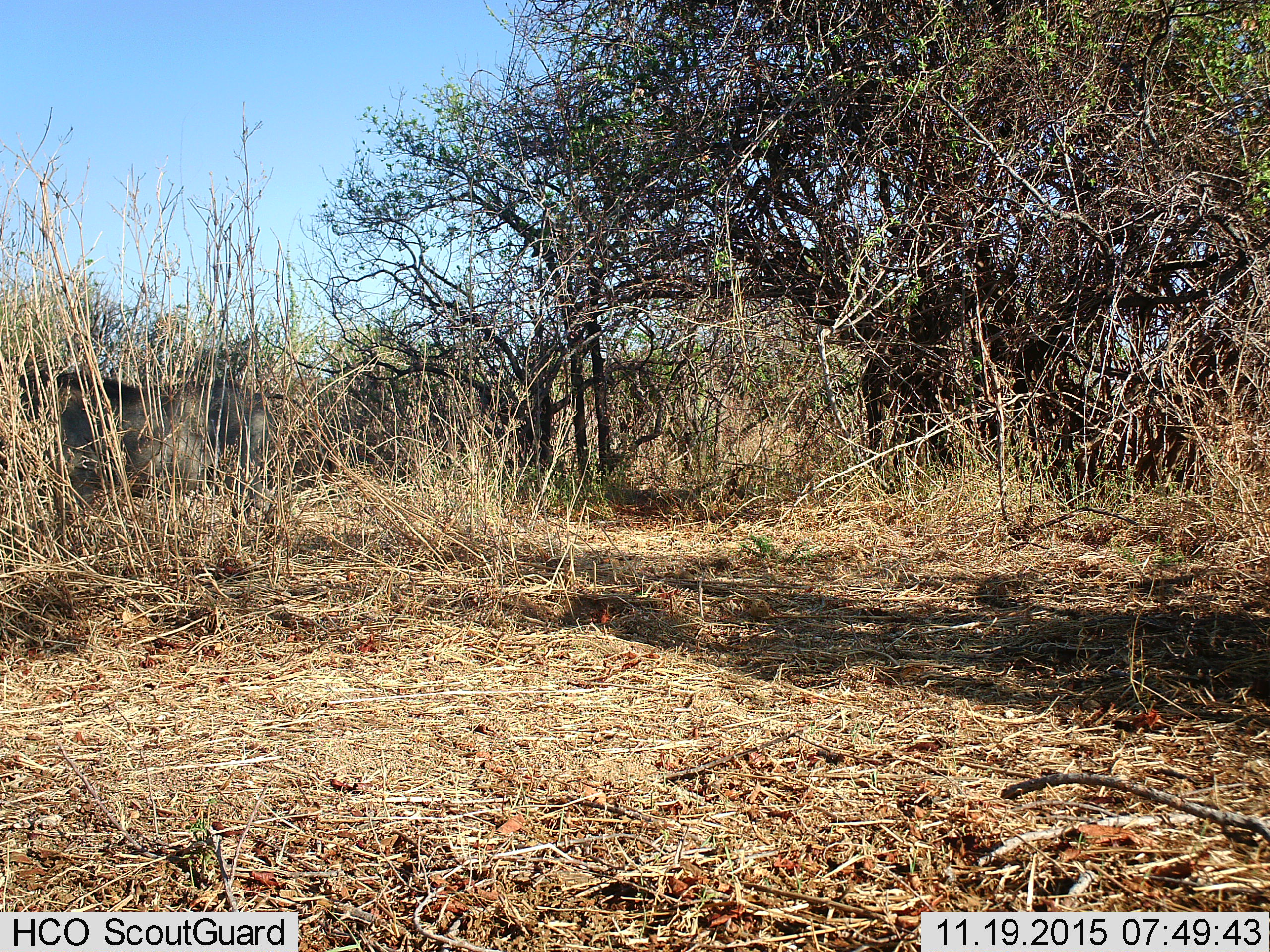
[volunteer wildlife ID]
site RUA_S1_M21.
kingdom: Animalia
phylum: Chordata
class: Mammalia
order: Artiodactyla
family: Suidae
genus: Phacochoerus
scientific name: Phacochoerus africanus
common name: warthog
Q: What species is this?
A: Warthog (Phacochoerus africanus).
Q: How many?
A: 1.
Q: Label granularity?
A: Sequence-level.